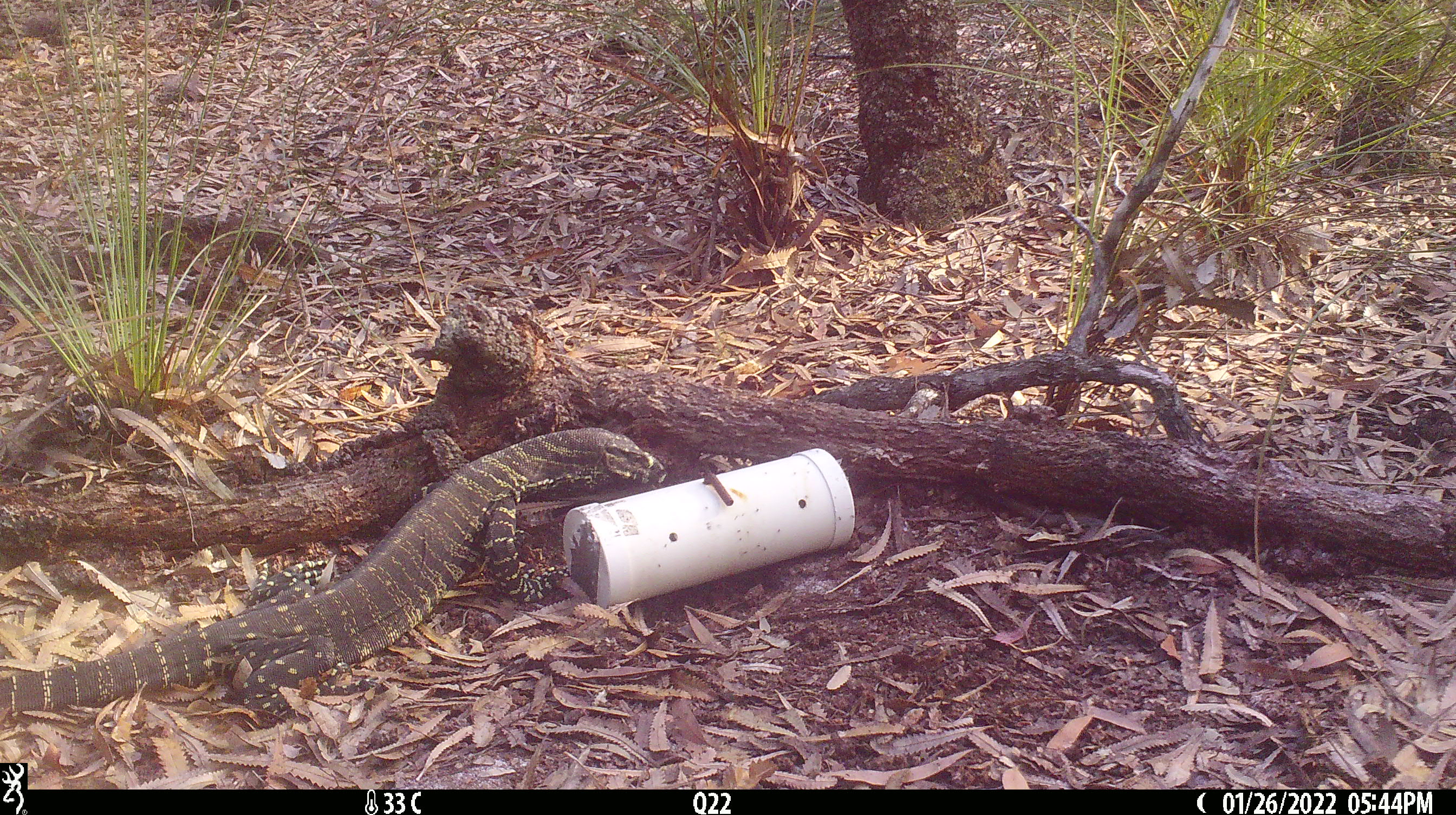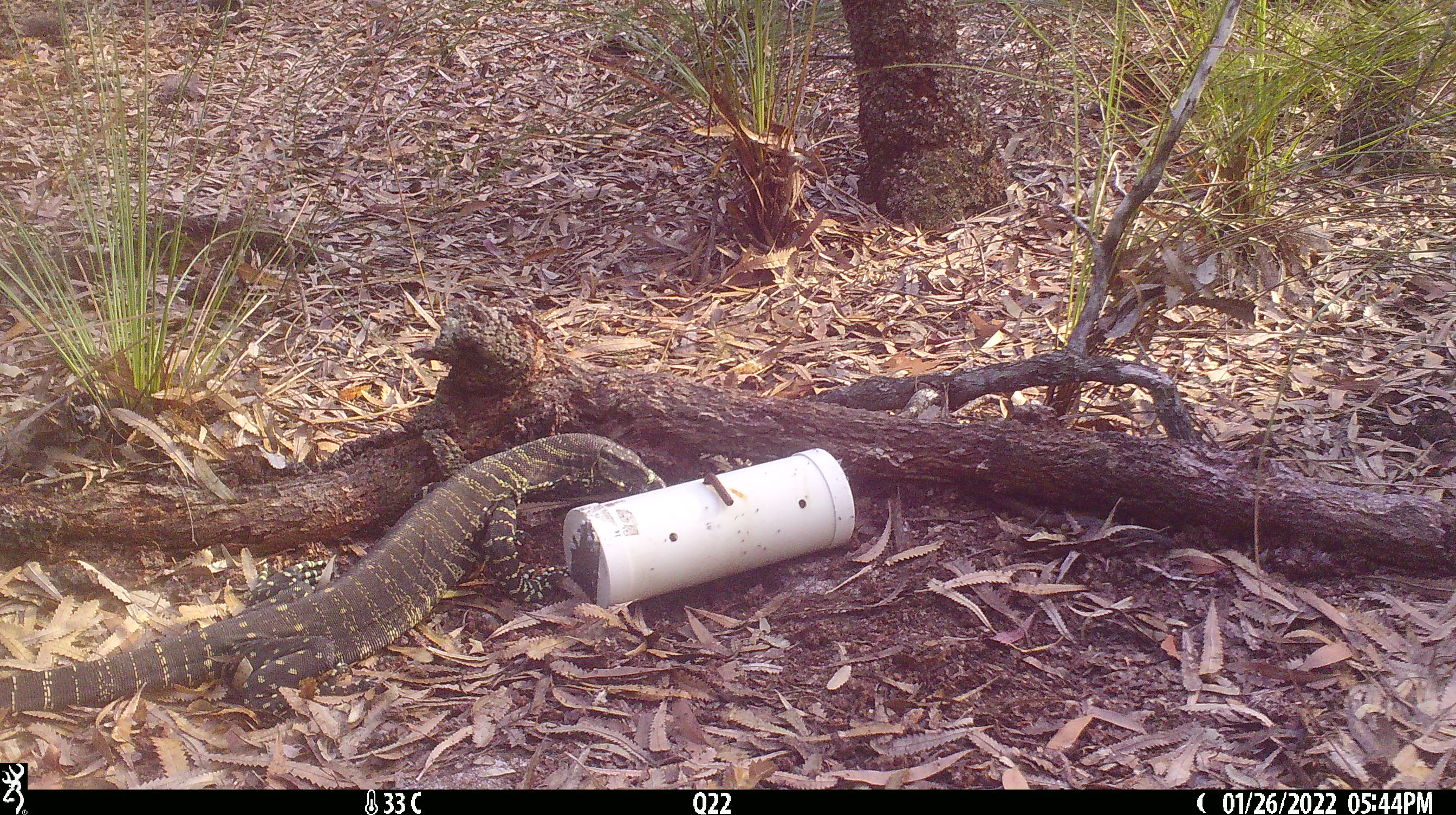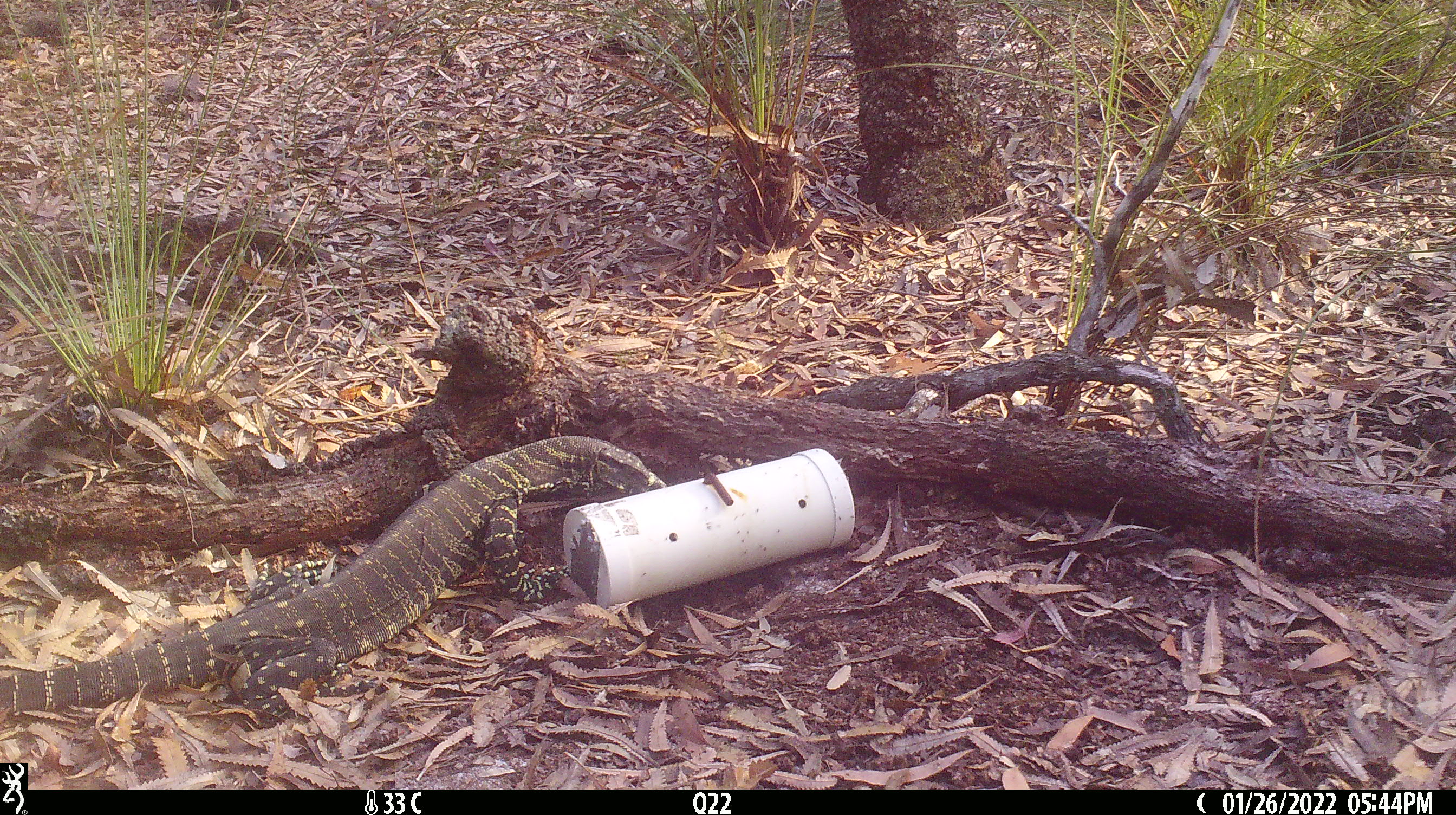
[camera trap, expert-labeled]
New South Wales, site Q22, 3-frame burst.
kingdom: Animalia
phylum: Chordata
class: Reptilia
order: Squamata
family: Varanidae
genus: Varanus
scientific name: Varanus varius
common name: lace monitor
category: goanna